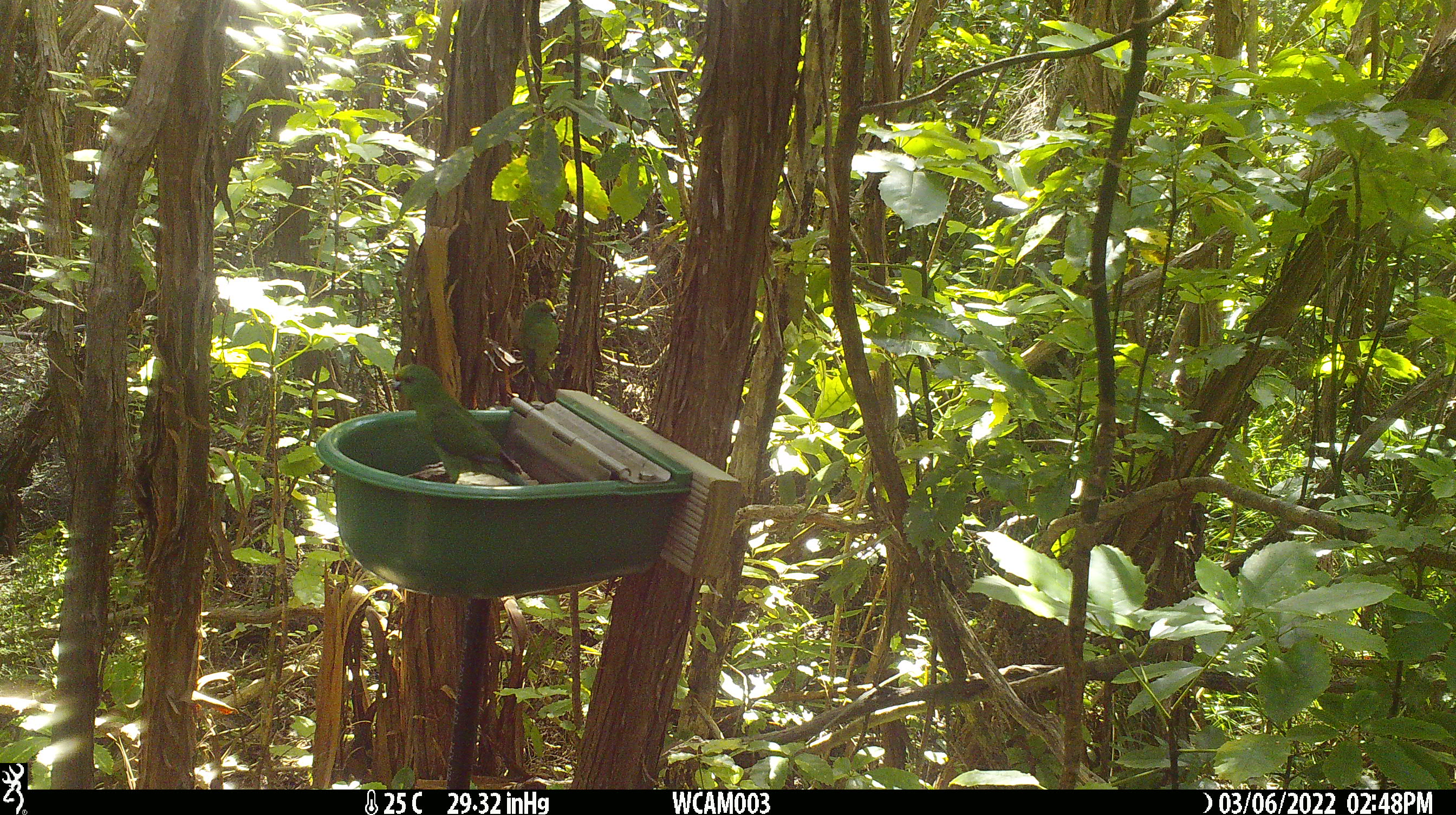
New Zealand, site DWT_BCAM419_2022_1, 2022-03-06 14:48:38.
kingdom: Animalia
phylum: Chordata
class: Aves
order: Psittaciformes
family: Psittaculidae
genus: Cyanoramphus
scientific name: Cyanoramphus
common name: parakeet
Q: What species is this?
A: Parakeet (Cyanoramphus).